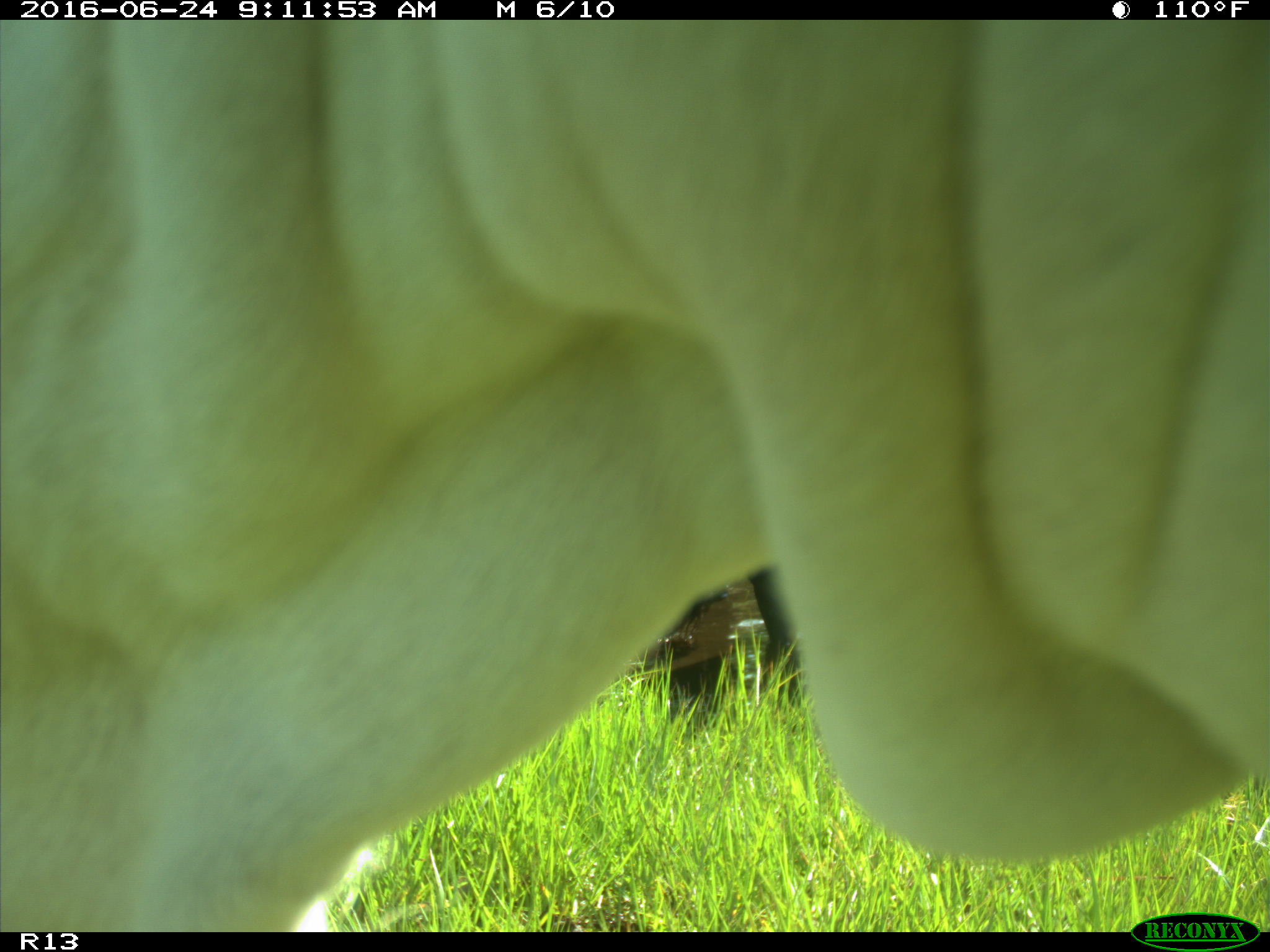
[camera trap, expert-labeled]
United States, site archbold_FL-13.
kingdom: Animalia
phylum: Chordata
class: Mammalia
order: Artiodactyla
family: Bovidae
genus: Bos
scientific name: Bos taurus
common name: domestic cow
Bos taurus (domestic cow).